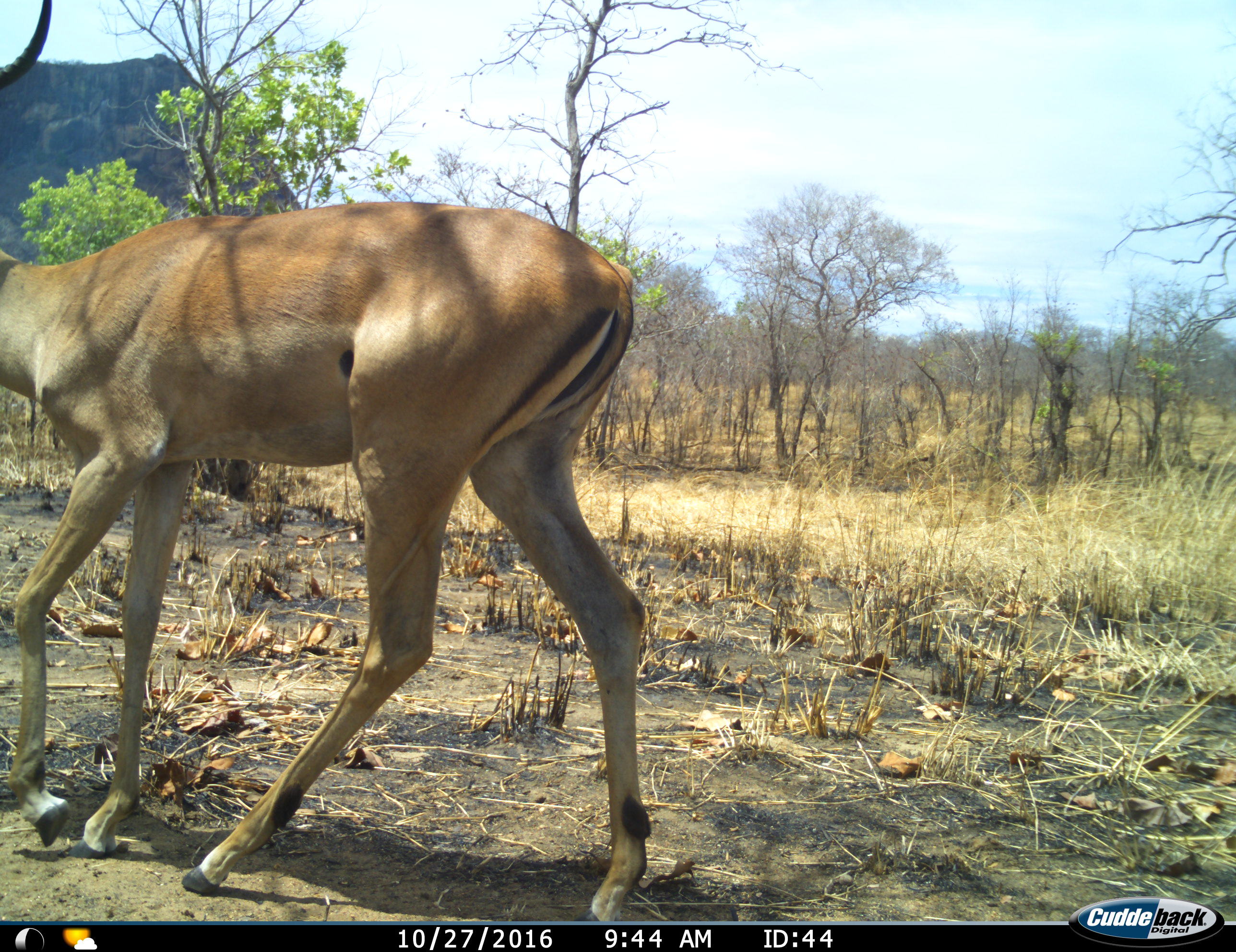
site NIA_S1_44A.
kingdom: Animalia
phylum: Chordata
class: Mammalia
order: Artiodactyla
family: Bovidae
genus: Aepyceros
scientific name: Aepyceros melampus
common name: impala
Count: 1.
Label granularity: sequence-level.